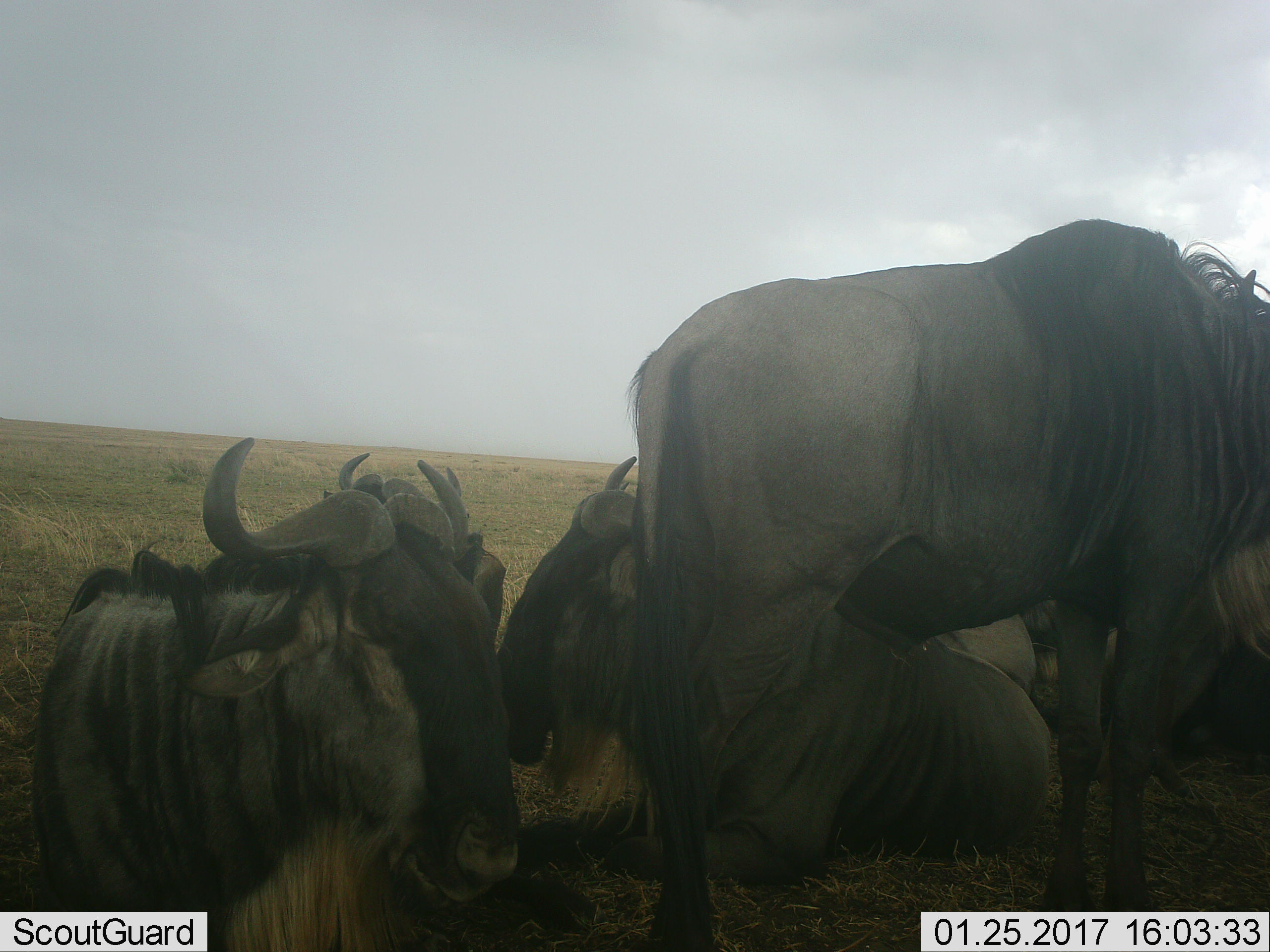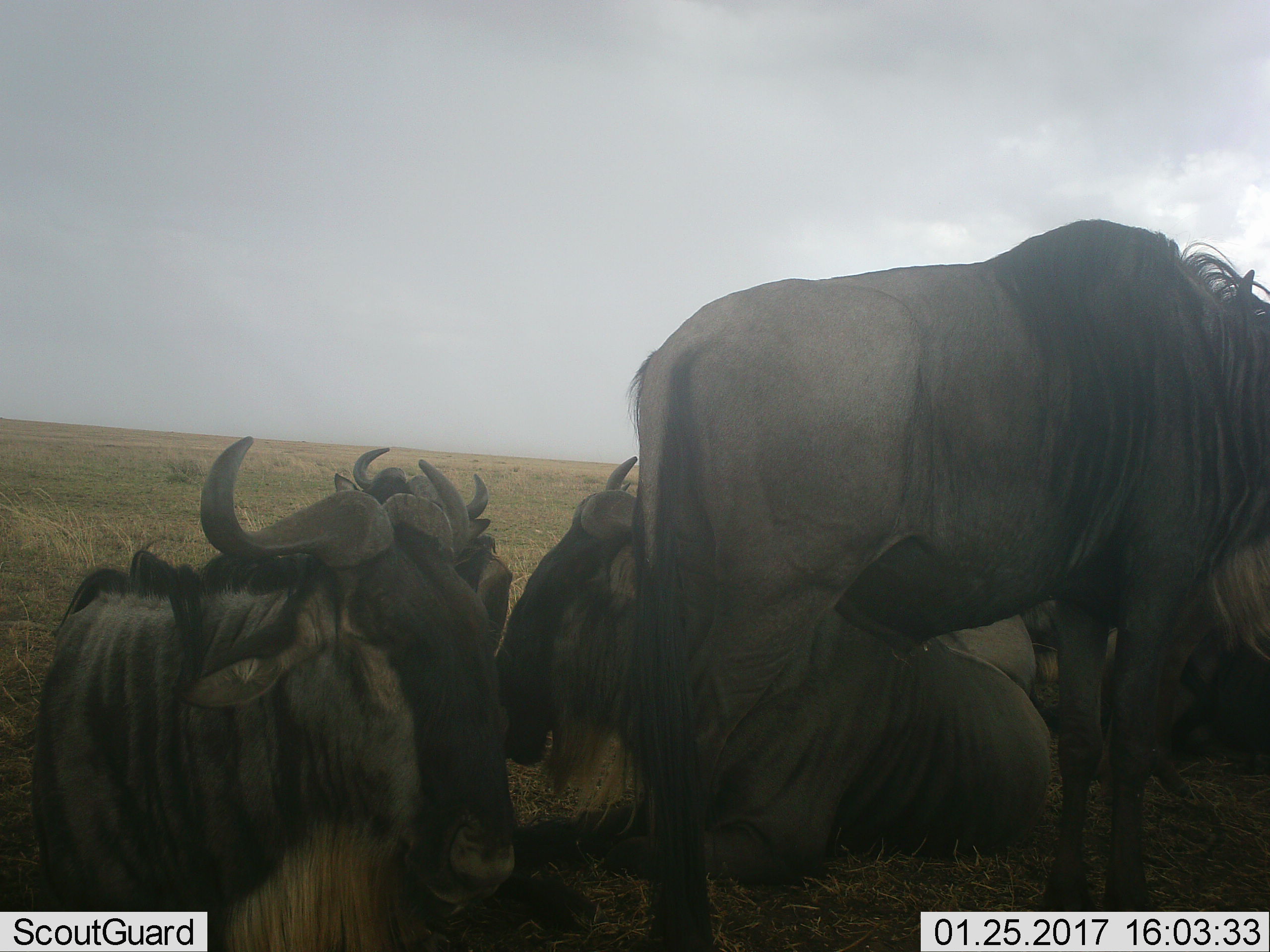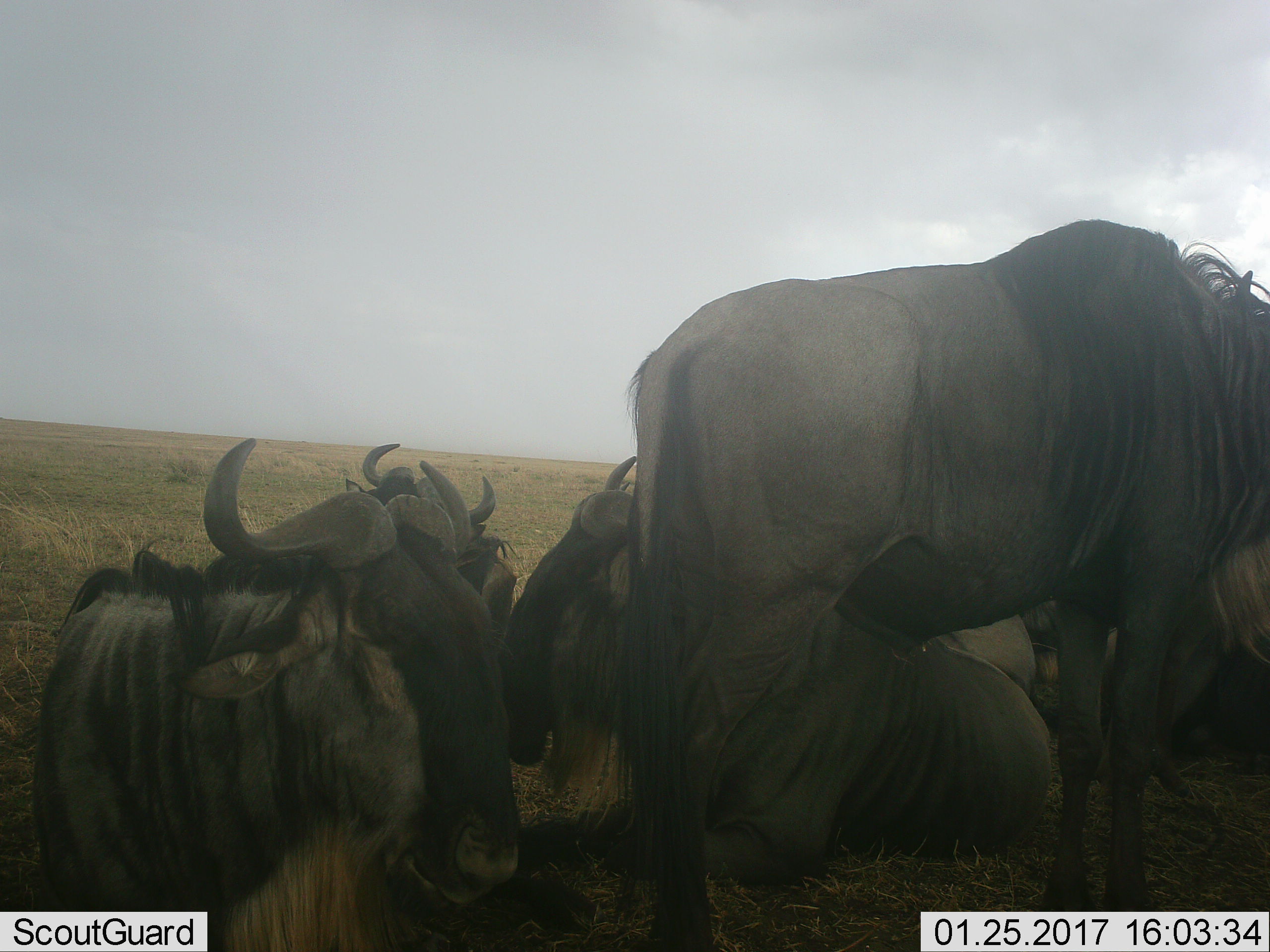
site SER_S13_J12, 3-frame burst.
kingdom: Animalia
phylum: Chordata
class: Mammalia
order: Artiodactyla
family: Bovidae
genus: Connochaetes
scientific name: Connochaetes taurinus taurinus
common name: blue wildebeest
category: wildebeestblue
Wildebeestblue (blue wildebeest) (Connochaetes taurinus taurinus), count 5. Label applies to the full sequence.